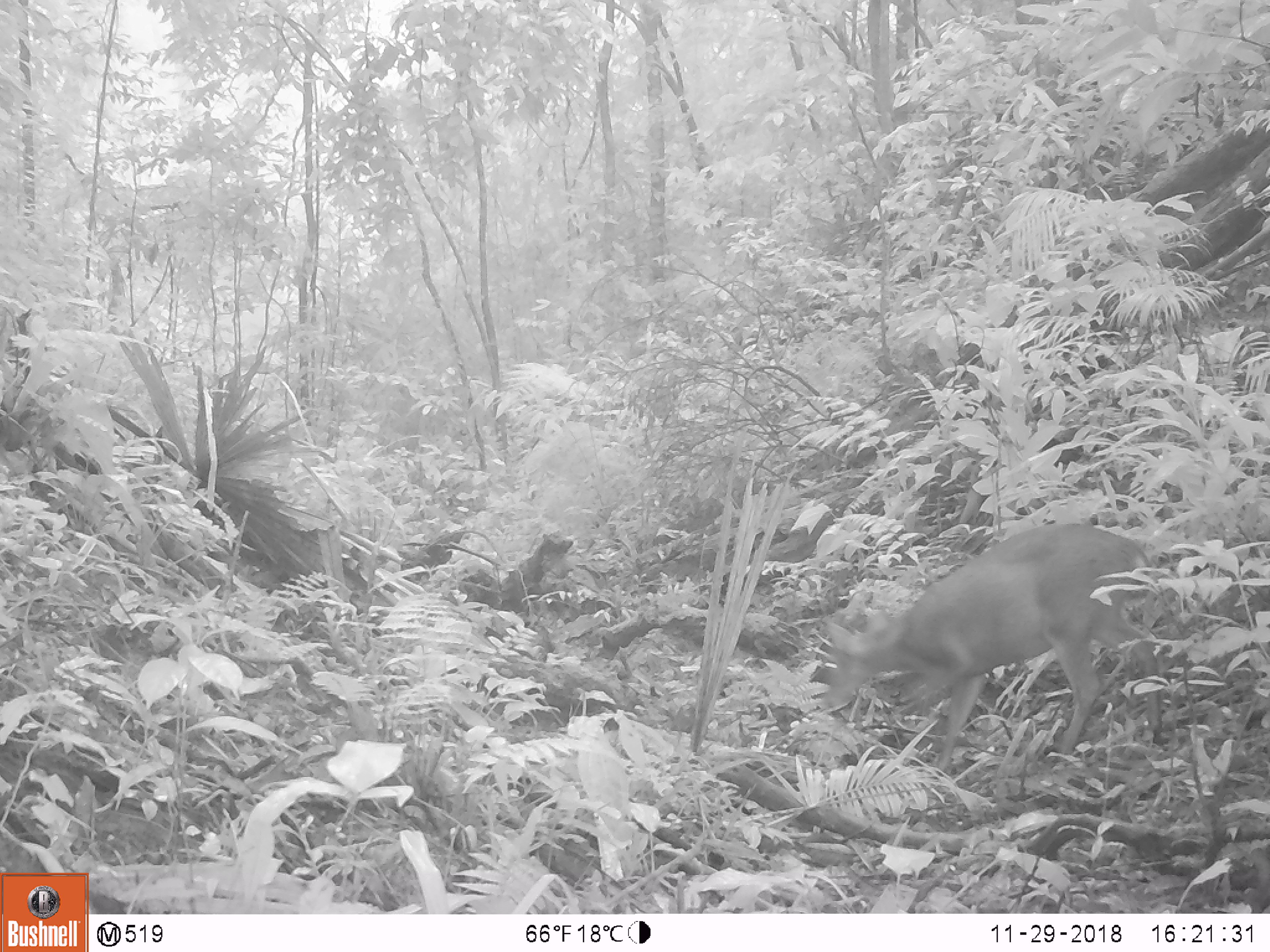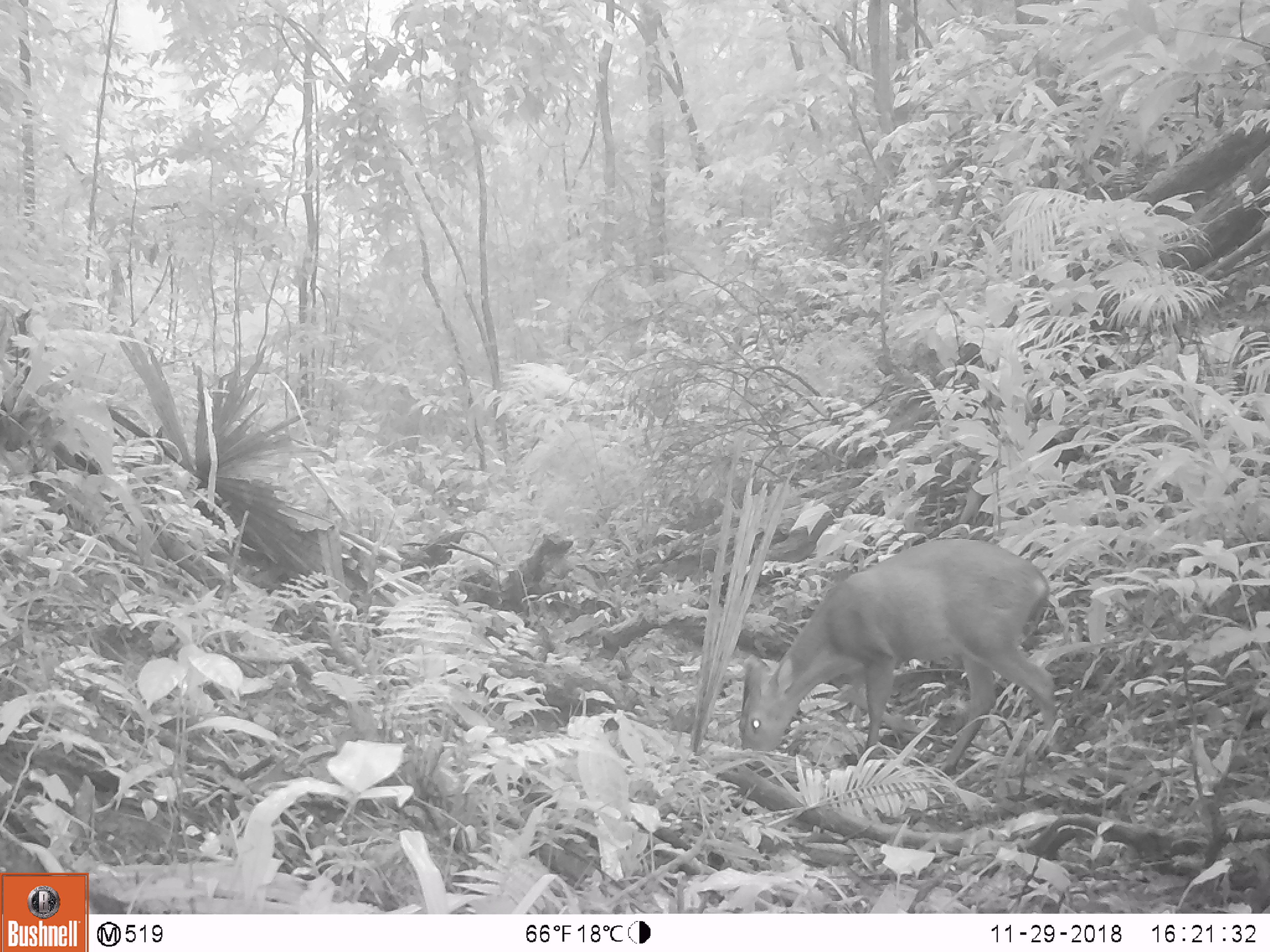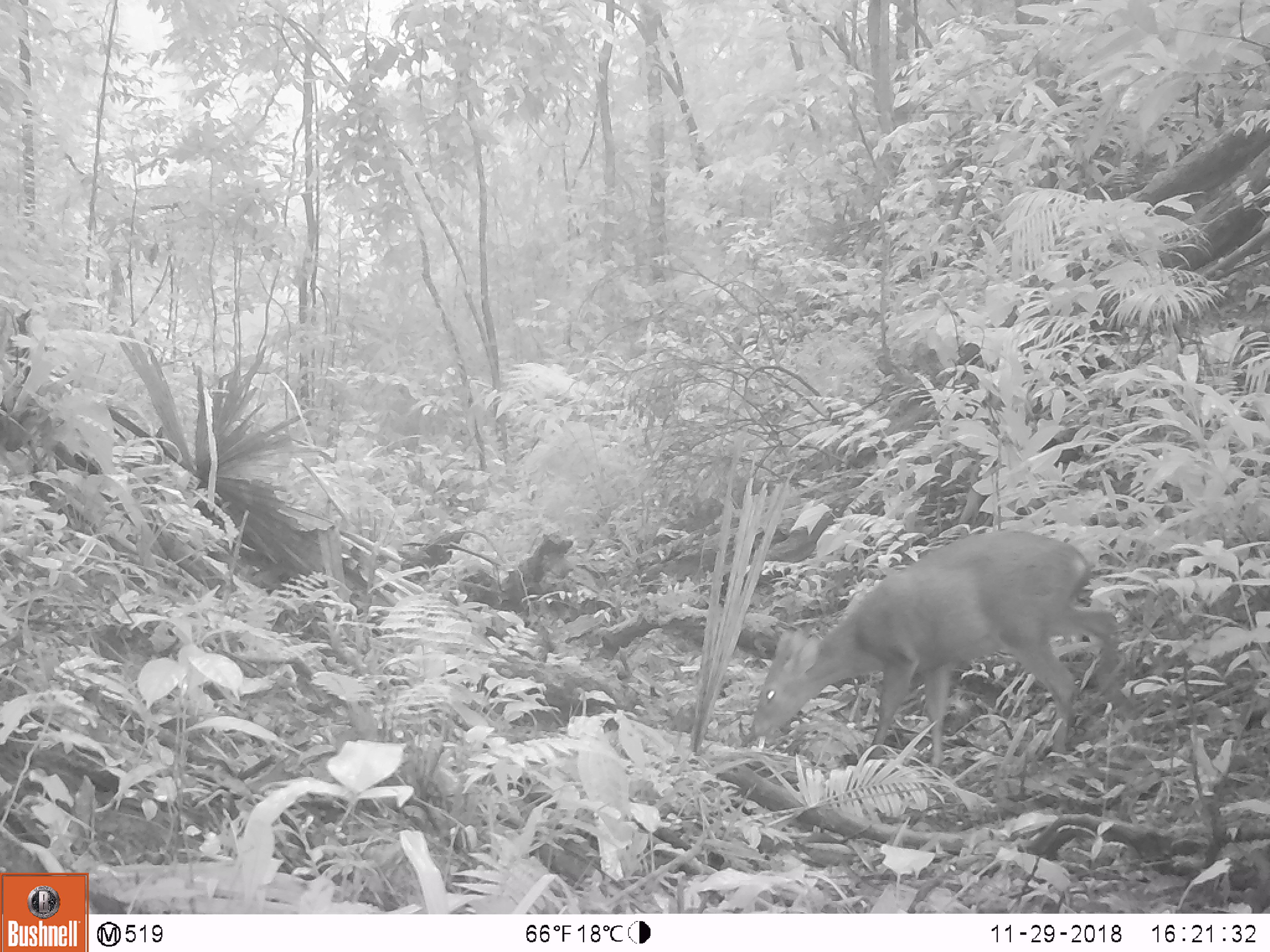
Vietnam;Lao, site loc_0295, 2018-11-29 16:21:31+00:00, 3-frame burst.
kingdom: Animalia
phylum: Chordata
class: Mammalia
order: Artiodactyla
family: Cervidae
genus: Muntiacus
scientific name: Muntiacus vuquangensis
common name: large-antlered muntjac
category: large antlered muntjac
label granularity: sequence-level